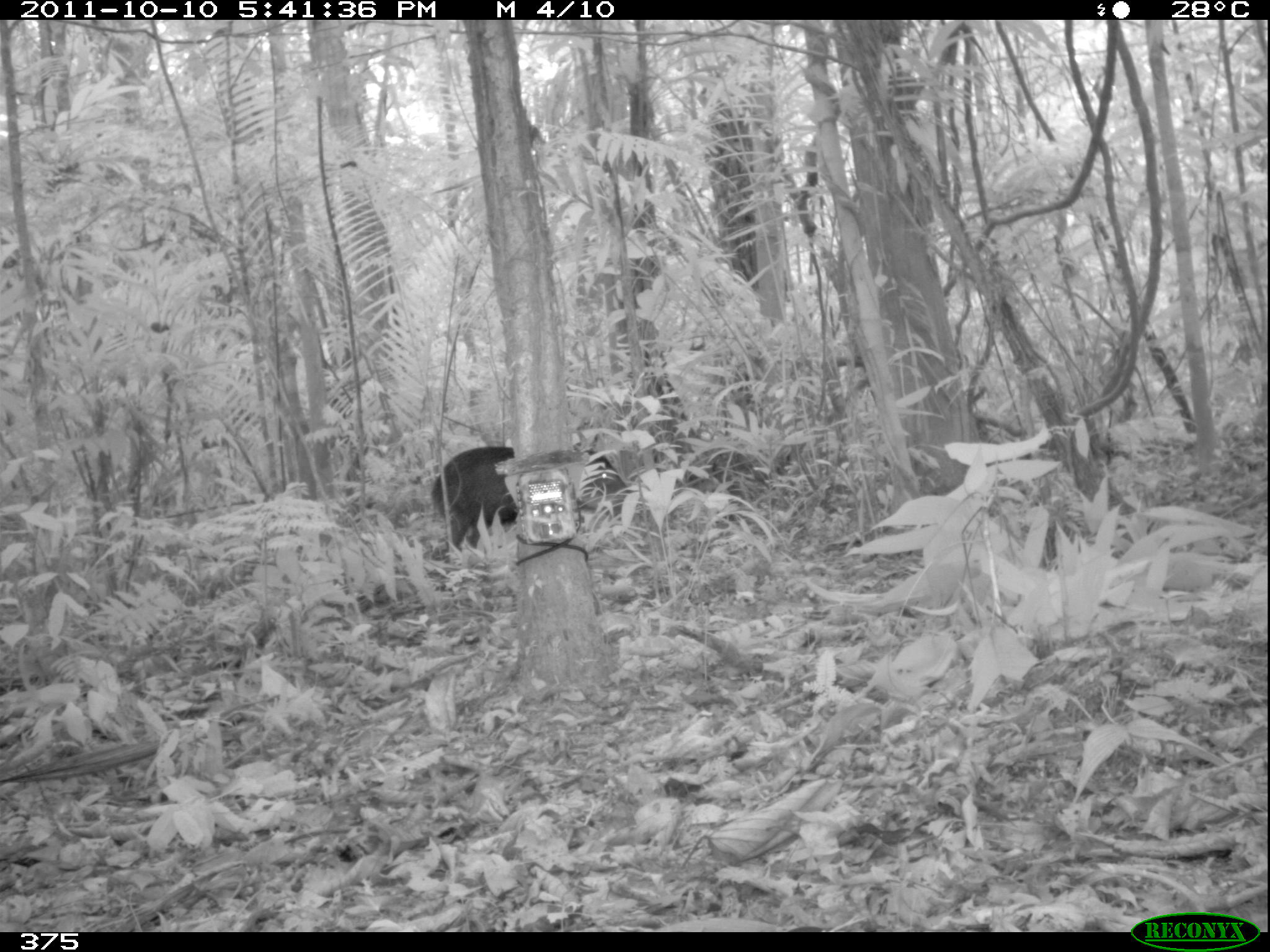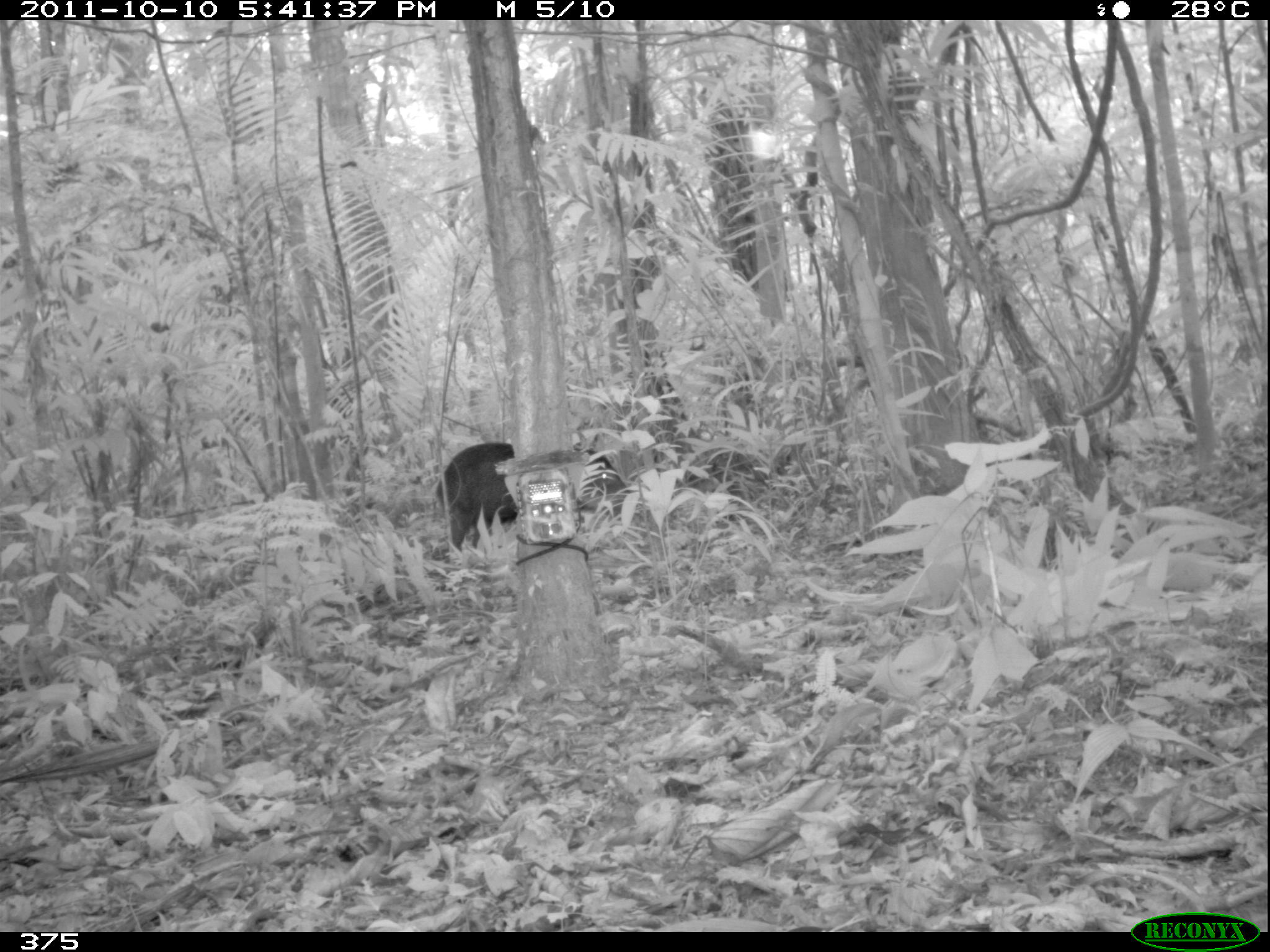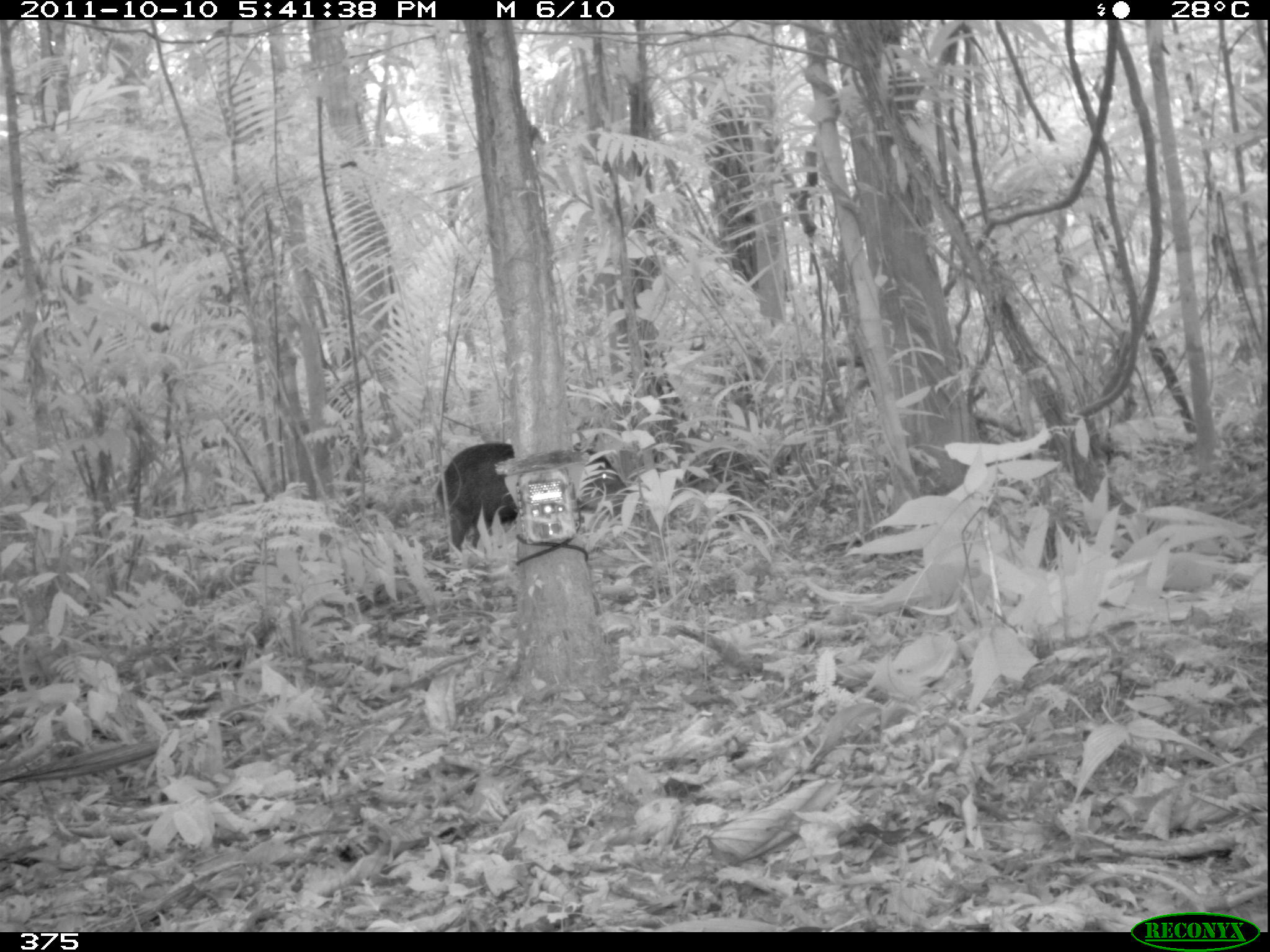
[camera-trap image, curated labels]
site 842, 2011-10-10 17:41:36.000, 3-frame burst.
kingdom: Animalia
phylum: Chordata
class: Mammalia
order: Artiodactyla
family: Tayassuidae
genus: Tayassu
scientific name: Tayassu pecari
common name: white-lipped peccary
Tayassu pecari (white-lipped peccary).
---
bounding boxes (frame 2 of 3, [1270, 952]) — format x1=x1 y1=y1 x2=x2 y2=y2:
tayassu pecari: x1=435 y1=441 x2=631 y2=552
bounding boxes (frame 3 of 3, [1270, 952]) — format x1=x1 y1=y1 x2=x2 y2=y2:
tayassu pecari: x1=434 y1=439 x2=633 y2=552